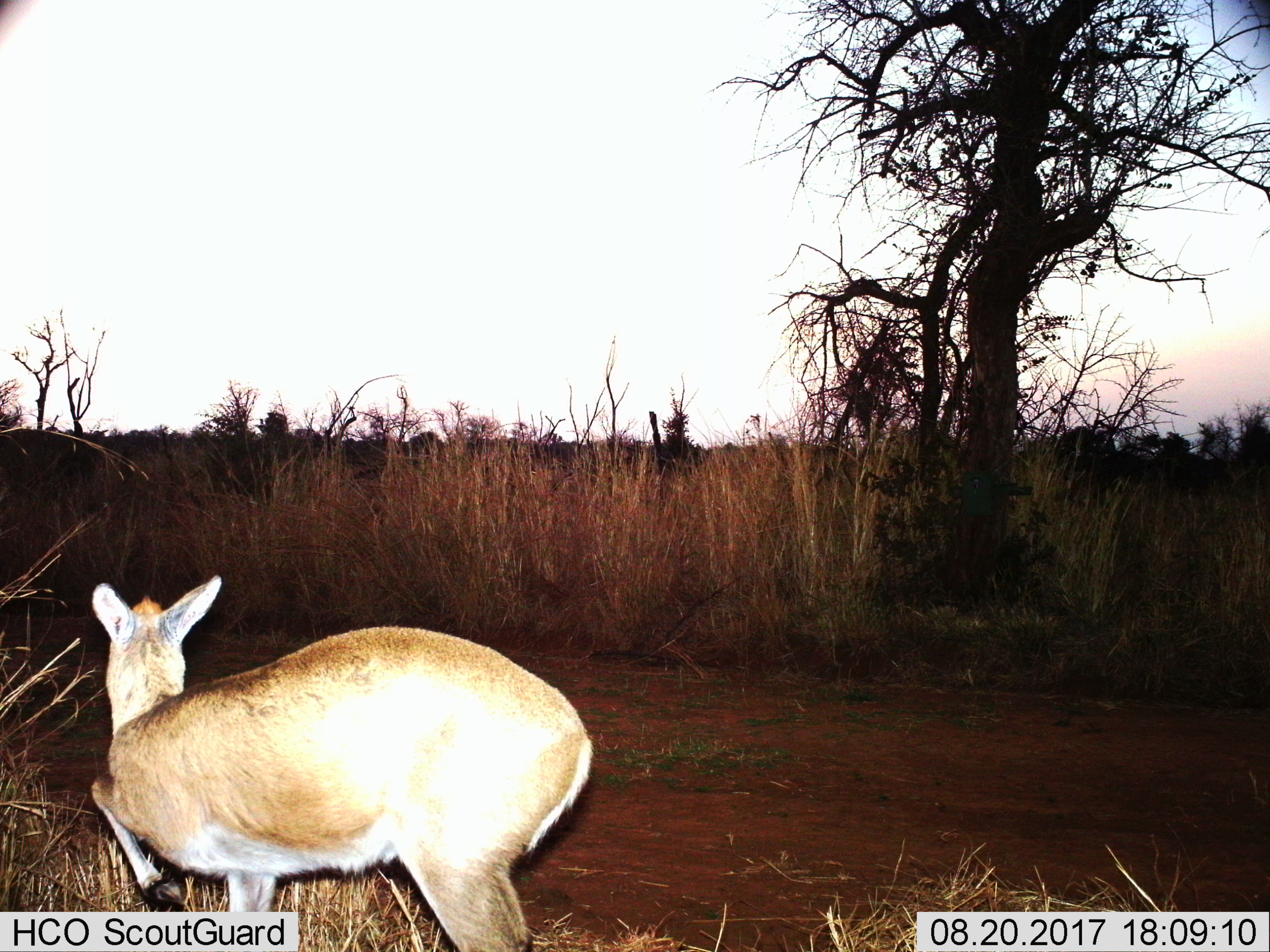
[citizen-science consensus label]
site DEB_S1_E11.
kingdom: Animalia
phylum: Chordata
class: Mammalia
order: Artiodactyla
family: Bovidae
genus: Sylvicapra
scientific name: Sylvicapra grimmia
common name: common duiker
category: duikercommongrey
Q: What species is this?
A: Duikercommongrey (common duiker) (Sylvicapra grimmia).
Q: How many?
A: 1.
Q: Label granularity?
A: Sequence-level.